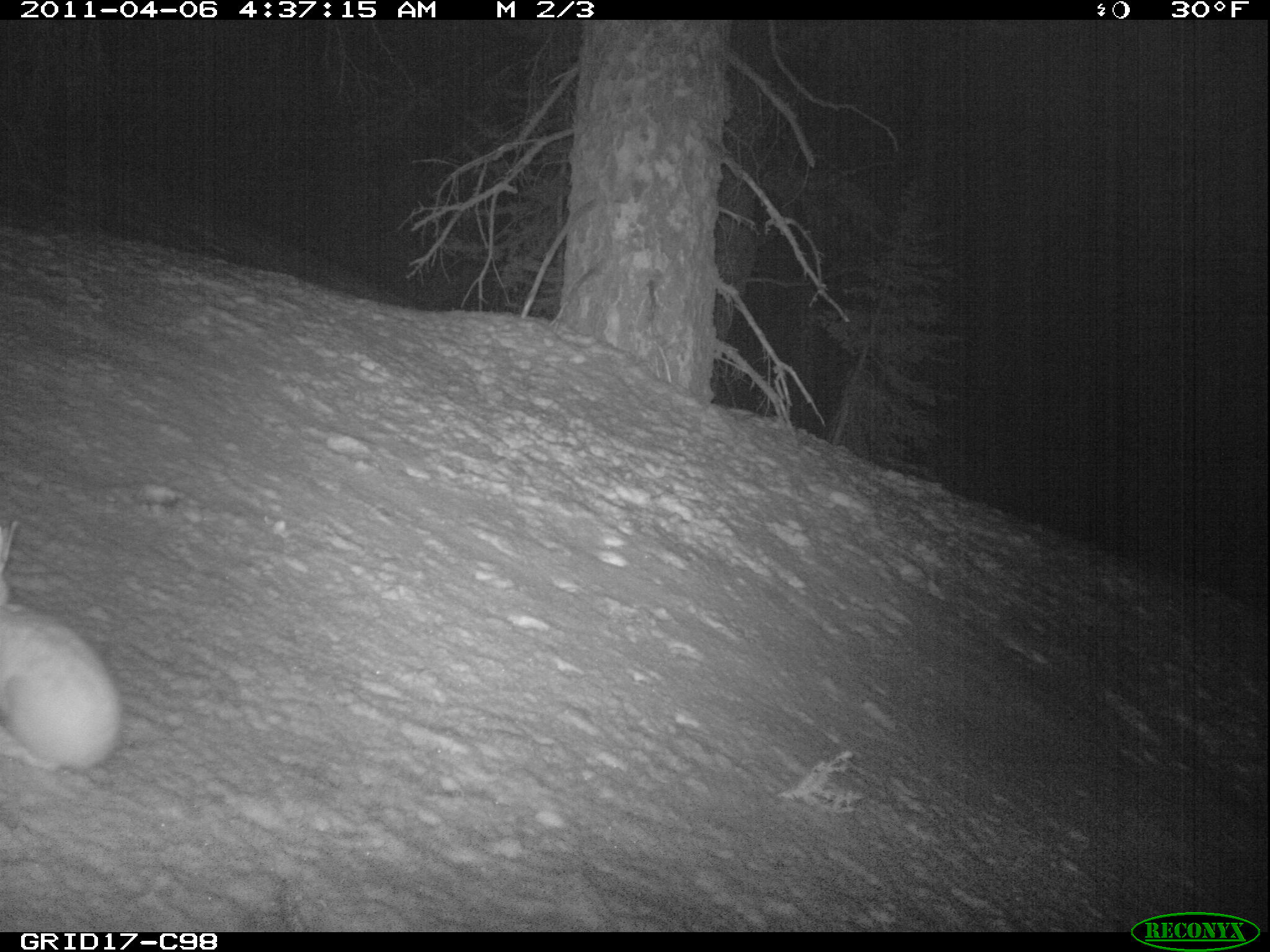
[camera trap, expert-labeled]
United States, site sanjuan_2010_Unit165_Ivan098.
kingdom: Animalia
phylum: Chordata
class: Mammalia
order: Lagomorpha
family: Leporidae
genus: Lepus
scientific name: Lepus americanus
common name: snowshoe hare